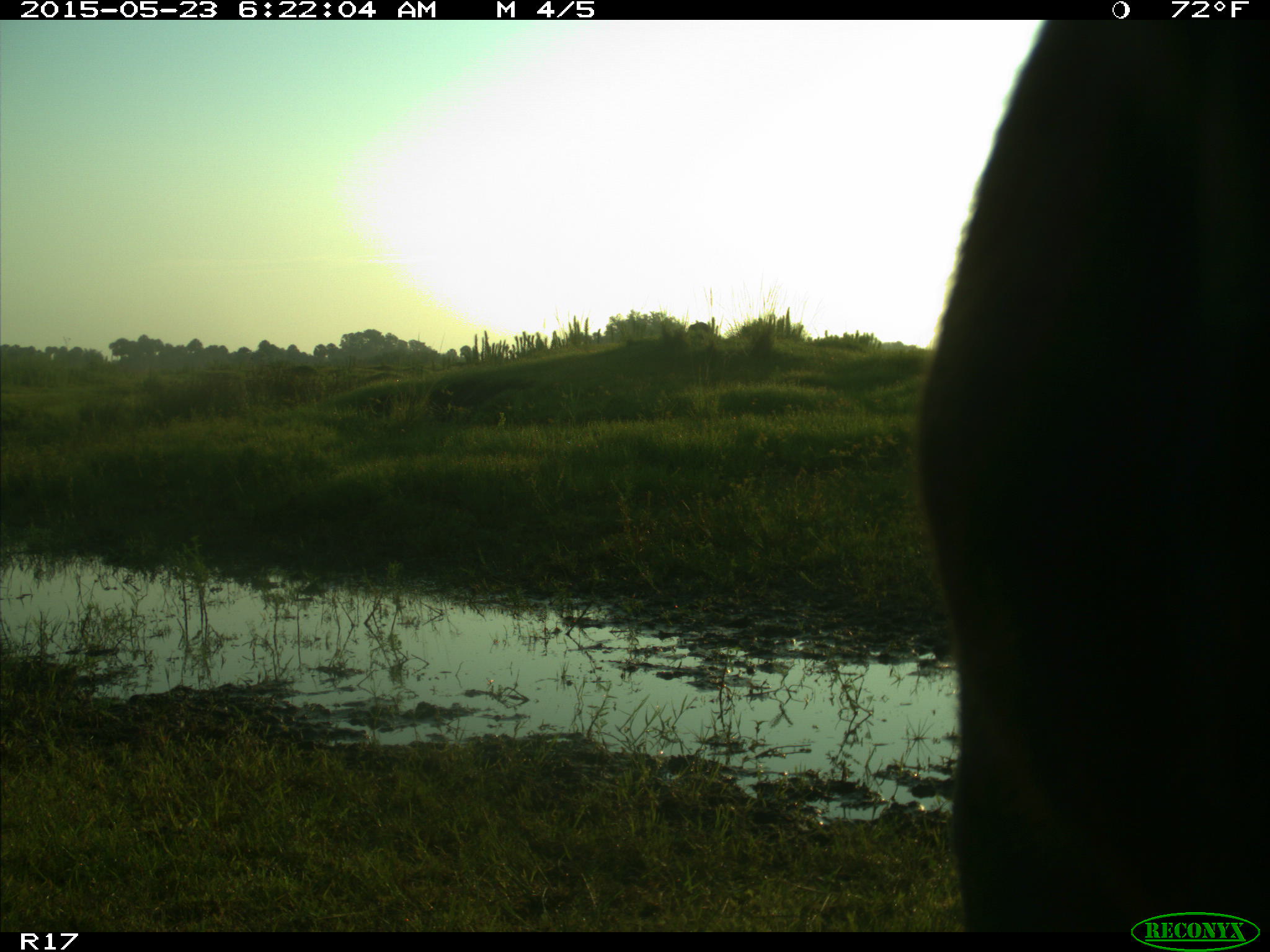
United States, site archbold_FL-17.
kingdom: Animalia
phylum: Chordata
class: Mammalia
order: Artiodactyla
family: Bovidae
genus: Bos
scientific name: Bos taurus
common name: domestic cow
Bos taurus (domestic cow).